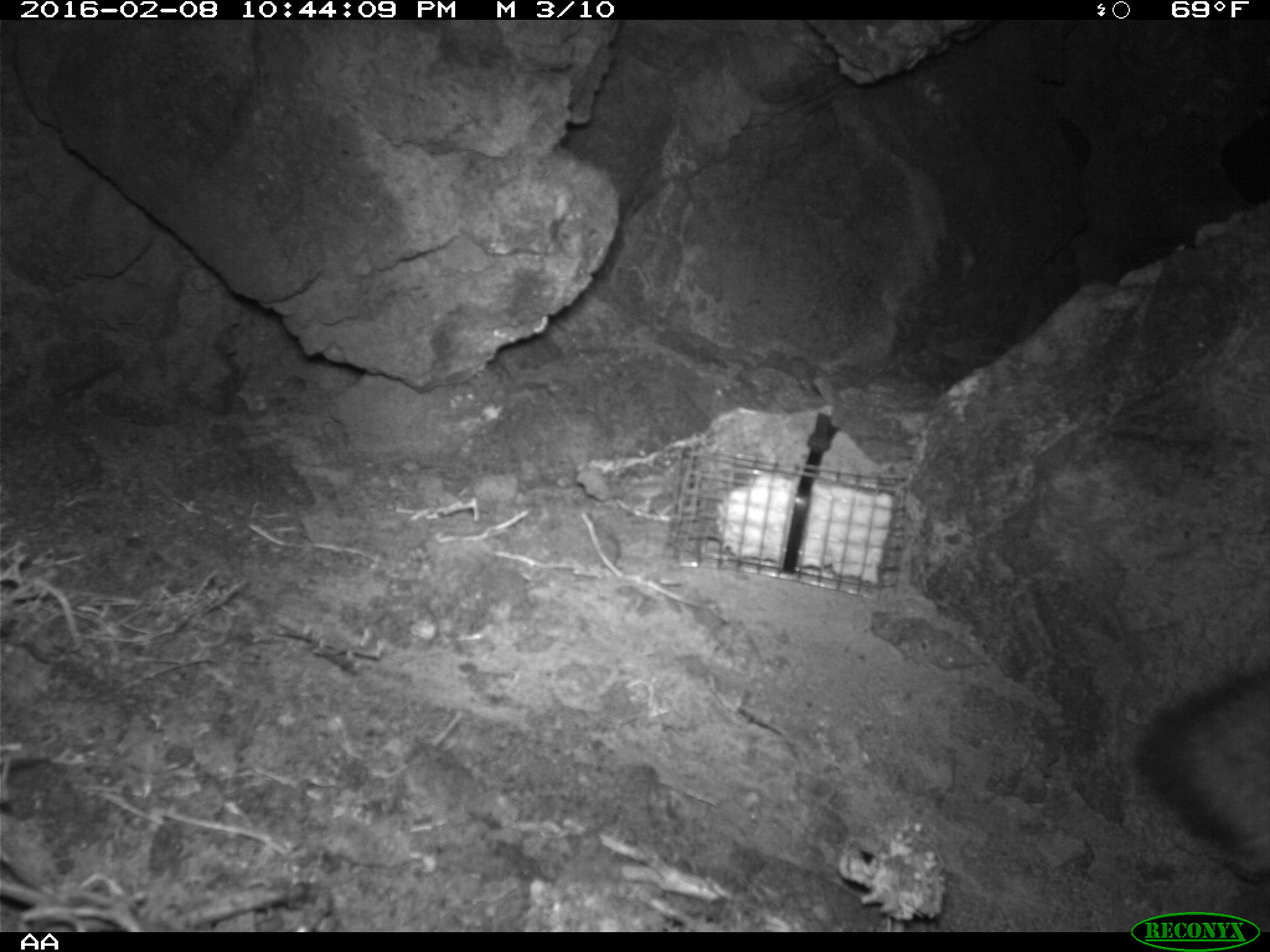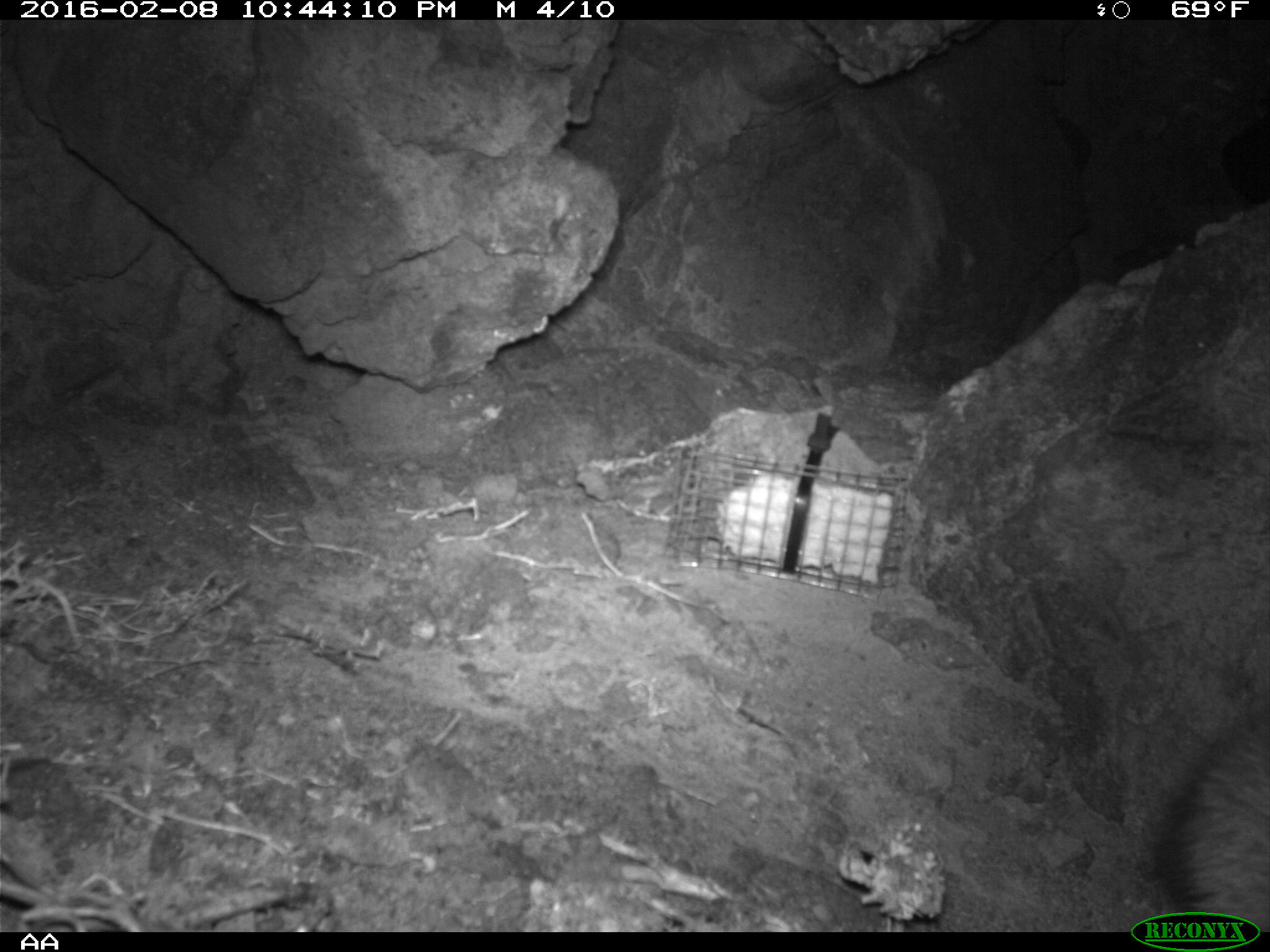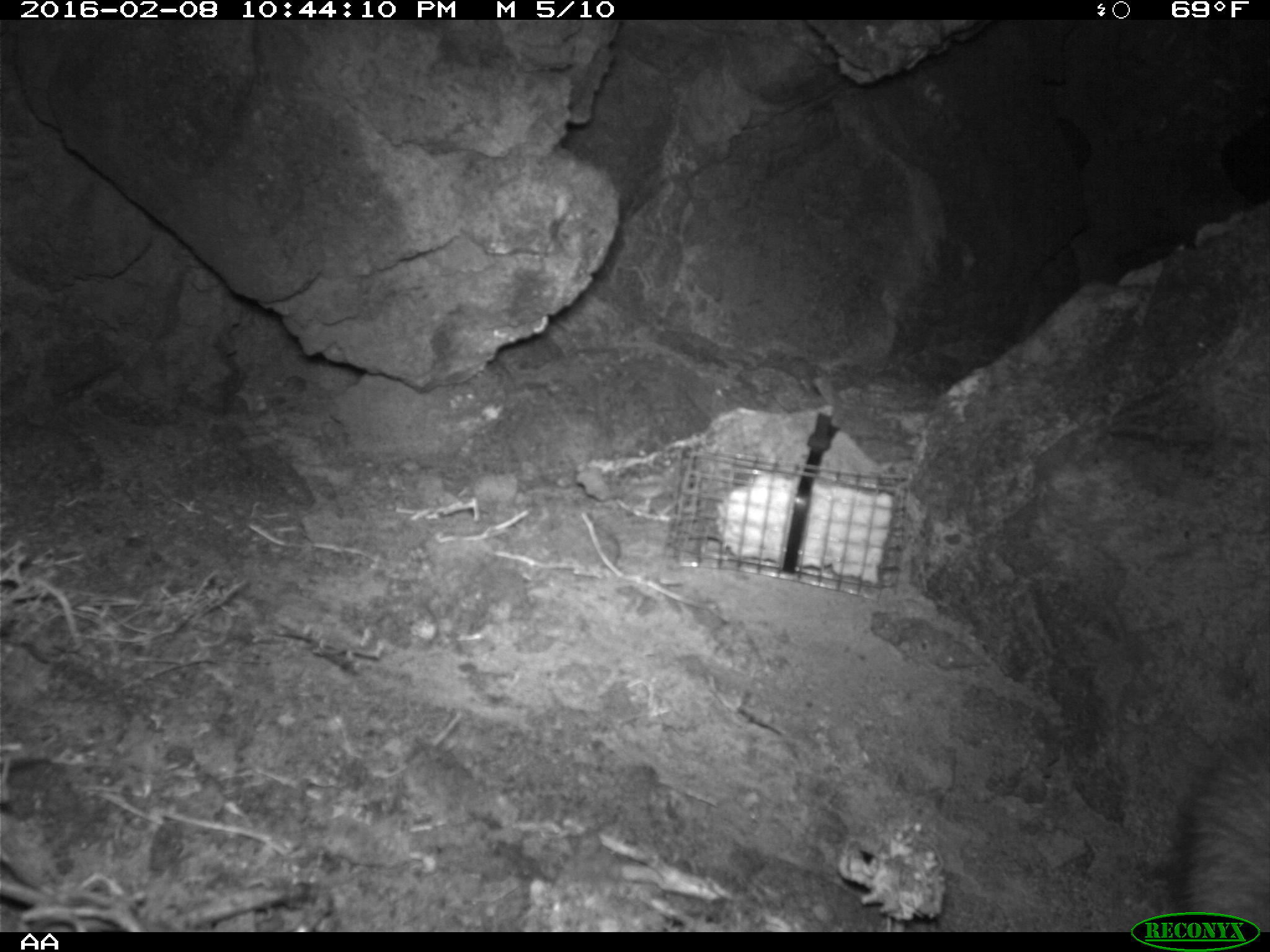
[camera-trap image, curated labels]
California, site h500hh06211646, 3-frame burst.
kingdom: Animalia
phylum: Chordata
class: Mammalia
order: Carnivora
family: Canidae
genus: Urocyon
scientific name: Urocyon littoralis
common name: island fox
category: fox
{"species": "fox (island fox) (Urocyon littoralis)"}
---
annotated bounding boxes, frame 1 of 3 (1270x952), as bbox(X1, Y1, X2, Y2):
fox: bbox(1132, 667, 1269, 875)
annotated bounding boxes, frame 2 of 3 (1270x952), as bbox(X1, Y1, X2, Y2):
fox: bbox(1153, 700, 1269, 930)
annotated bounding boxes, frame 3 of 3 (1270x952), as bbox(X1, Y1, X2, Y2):
fox: bbox(1178, 738, 1269, 933)